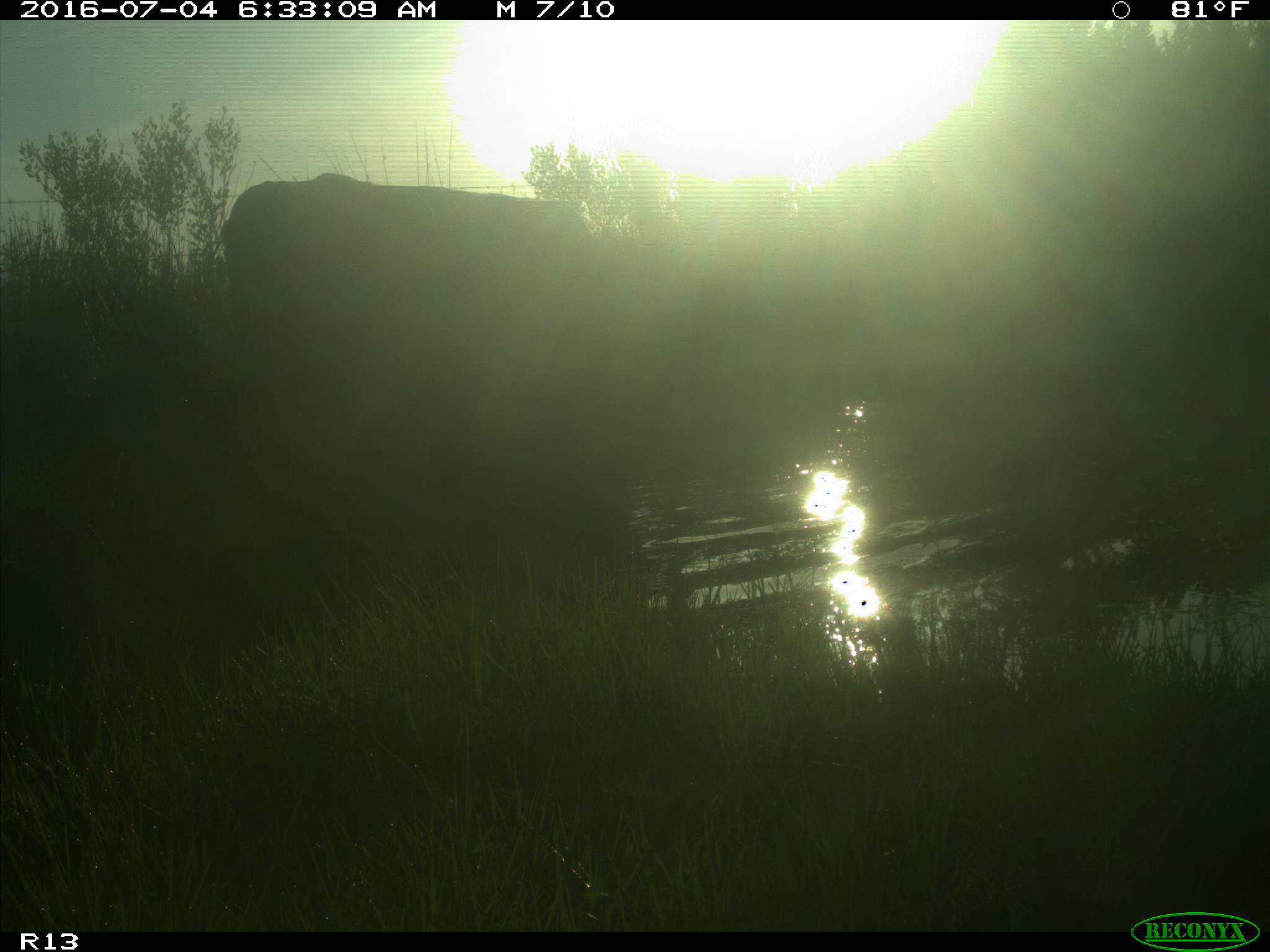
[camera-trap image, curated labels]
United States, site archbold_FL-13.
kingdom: Animalia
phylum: Chordata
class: Mammalia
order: Artiodactyla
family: Bovidae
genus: Bos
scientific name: Bos taurus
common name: domestic cow